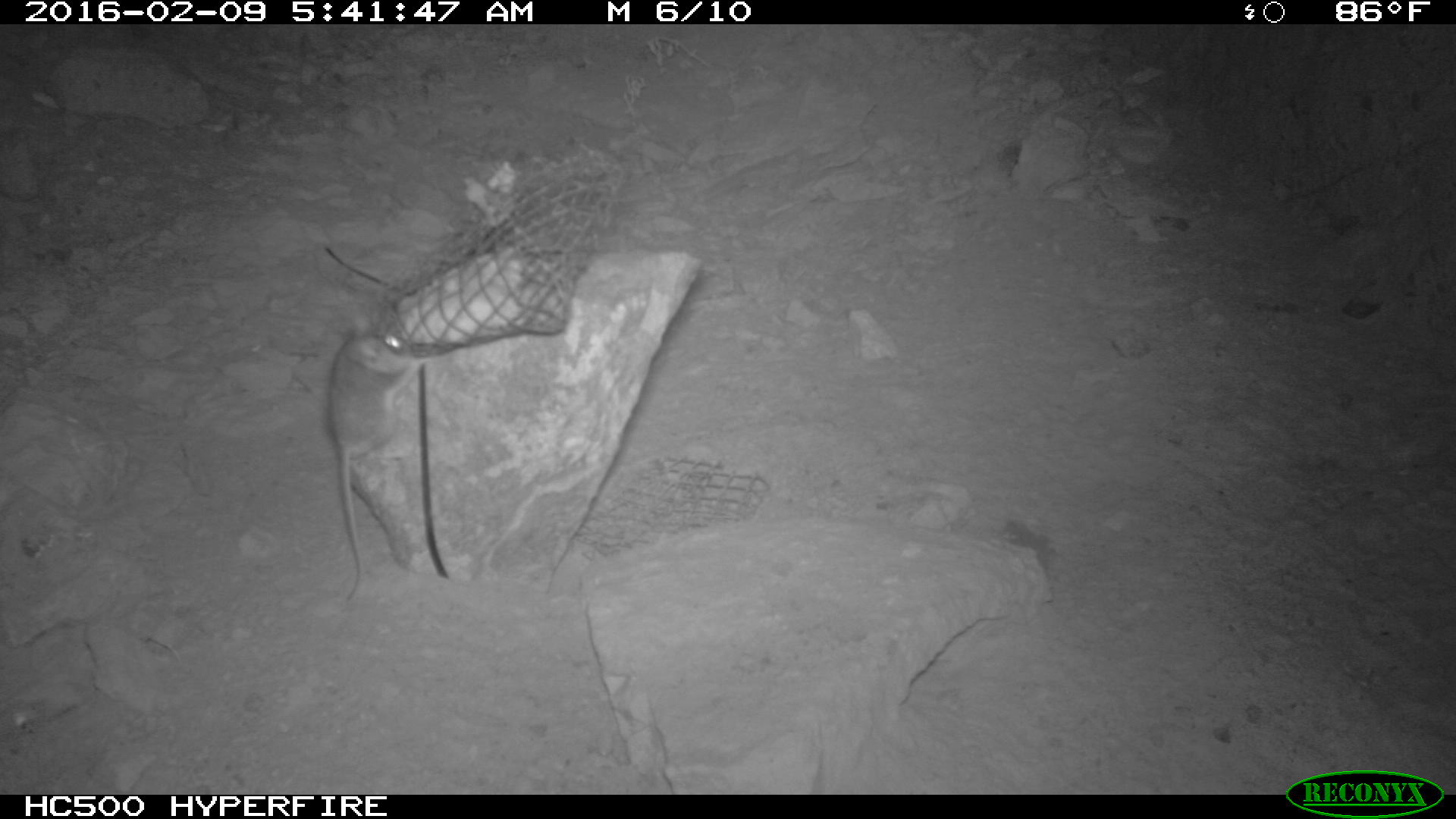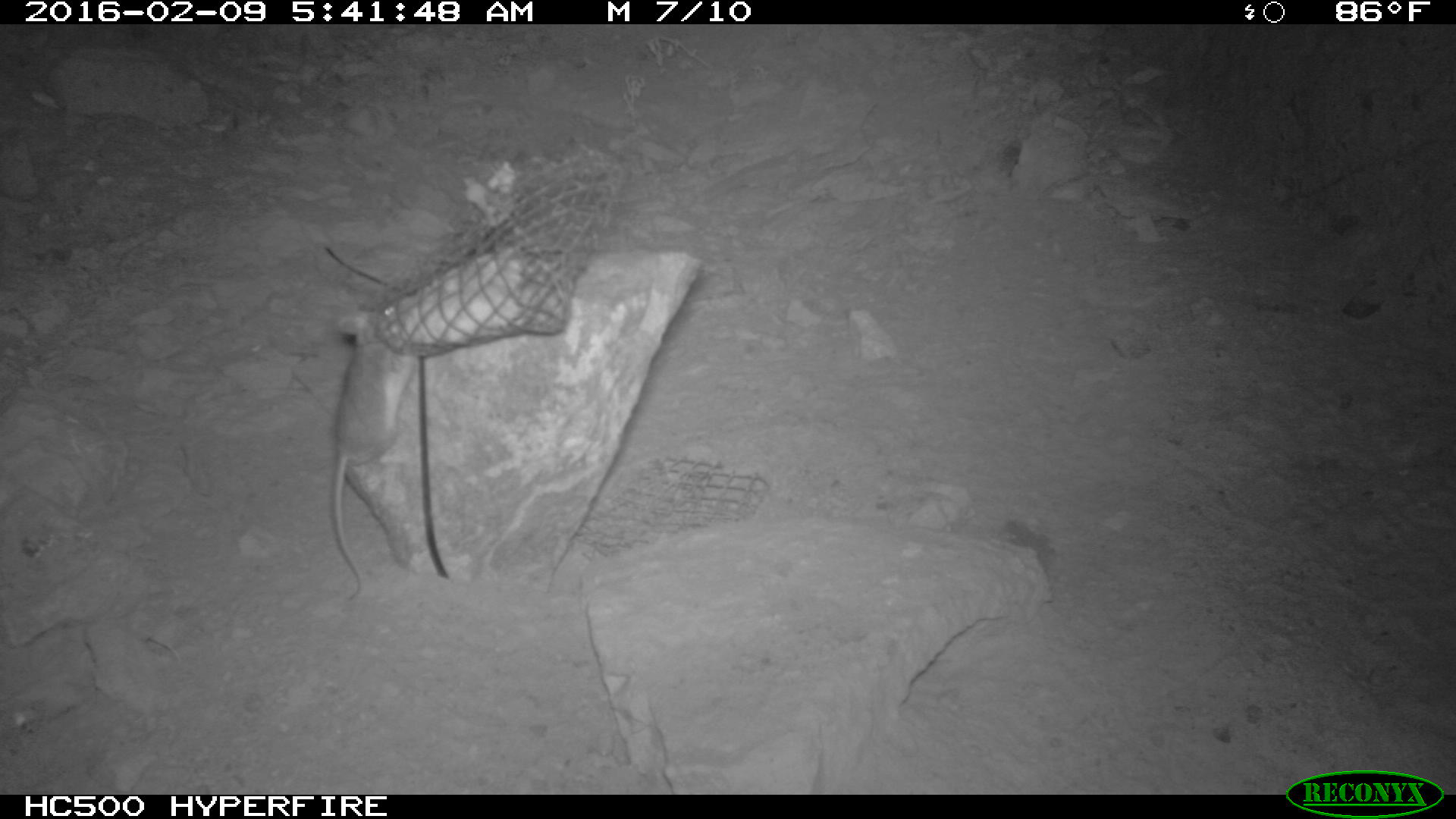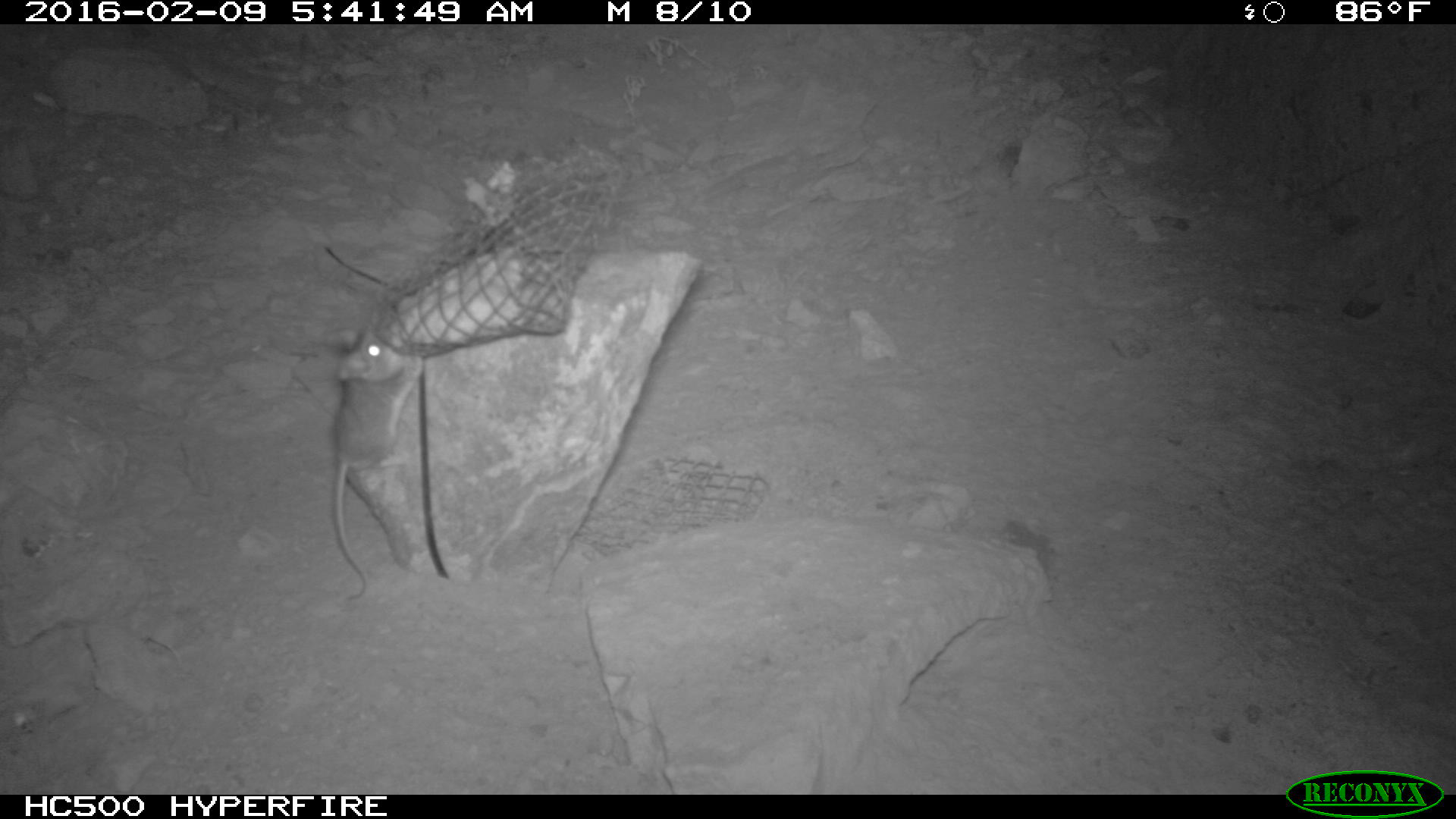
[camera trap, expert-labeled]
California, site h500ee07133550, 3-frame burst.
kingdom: Animalia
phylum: Chordata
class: Mammalia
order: Rodentia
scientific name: Rodentia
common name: rodent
Rodent (Rodentia).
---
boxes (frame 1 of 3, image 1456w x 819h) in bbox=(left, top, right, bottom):
rodent: bbox=(328, 315, 419, 604)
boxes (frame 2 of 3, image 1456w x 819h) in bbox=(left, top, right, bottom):
rodent: bbox=(332, 307, 414, 604)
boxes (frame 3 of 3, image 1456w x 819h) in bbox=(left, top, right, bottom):
rodent: bbox=(327, 340, 426, 605)